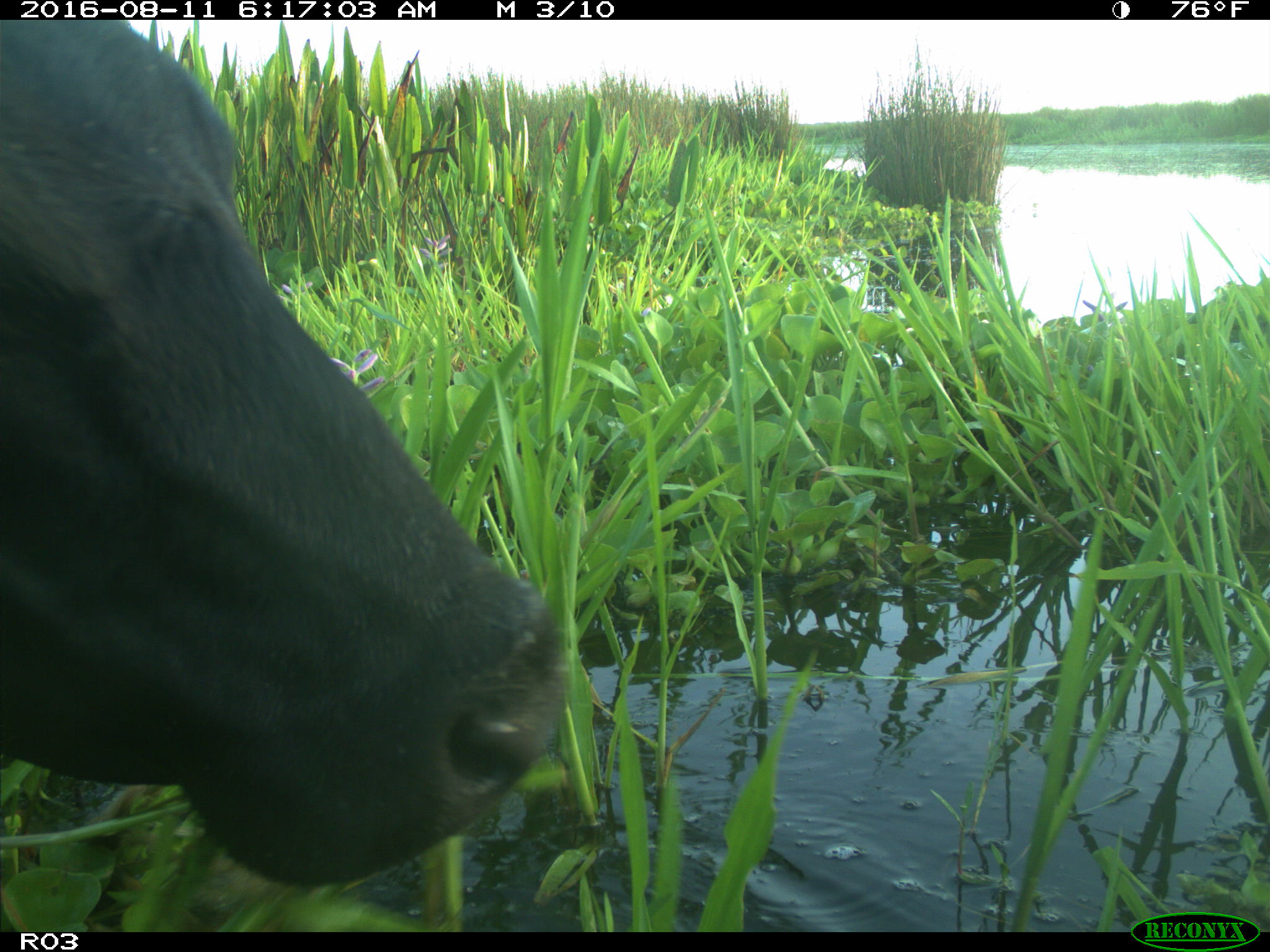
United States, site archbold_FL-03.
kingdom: Animalia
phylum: Chordata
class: Mammalia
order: Artiodactyla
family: Bovidae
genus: Bos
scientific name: Bos taurus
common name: domestic cow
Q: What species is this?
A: Bos taurus (domestic cow).